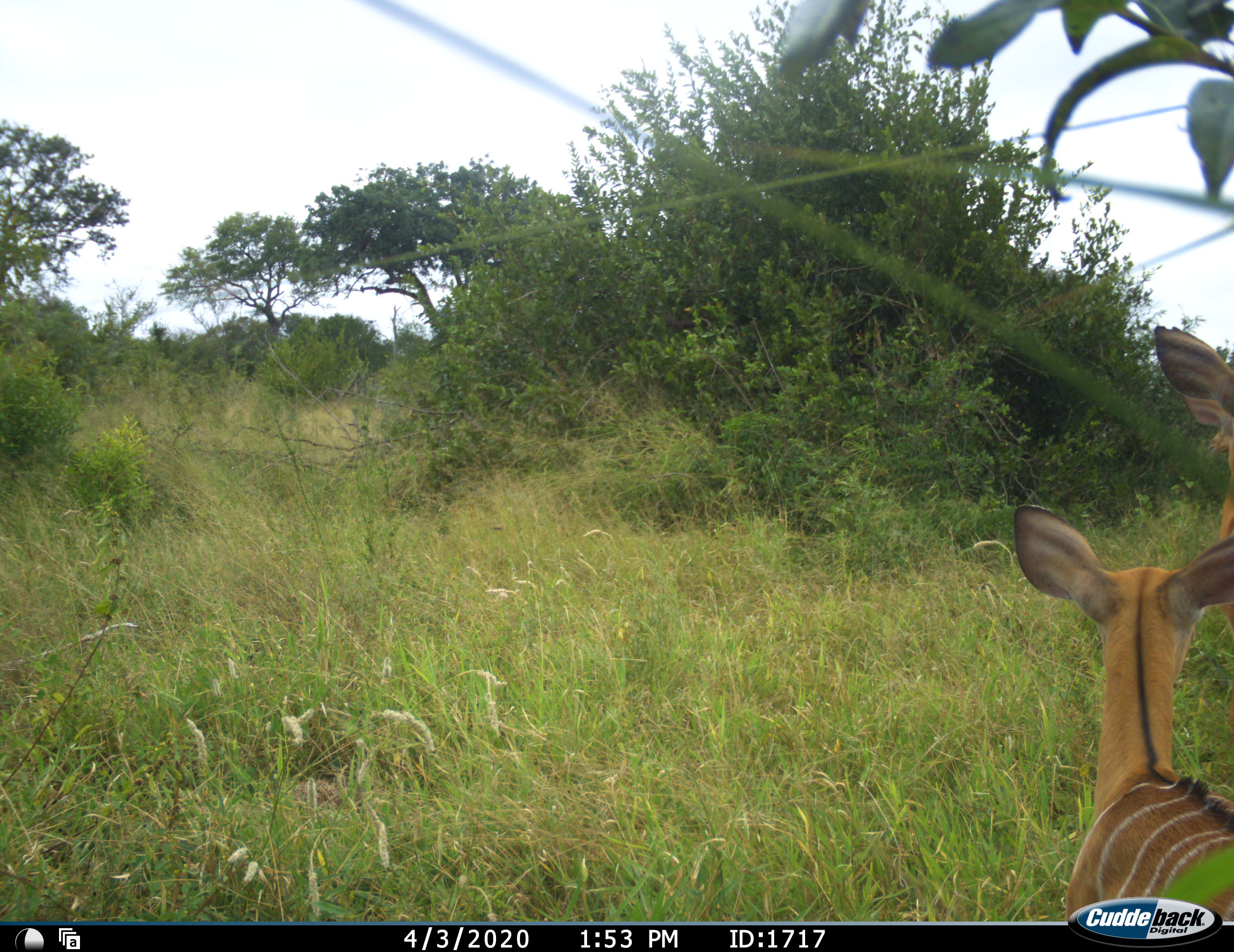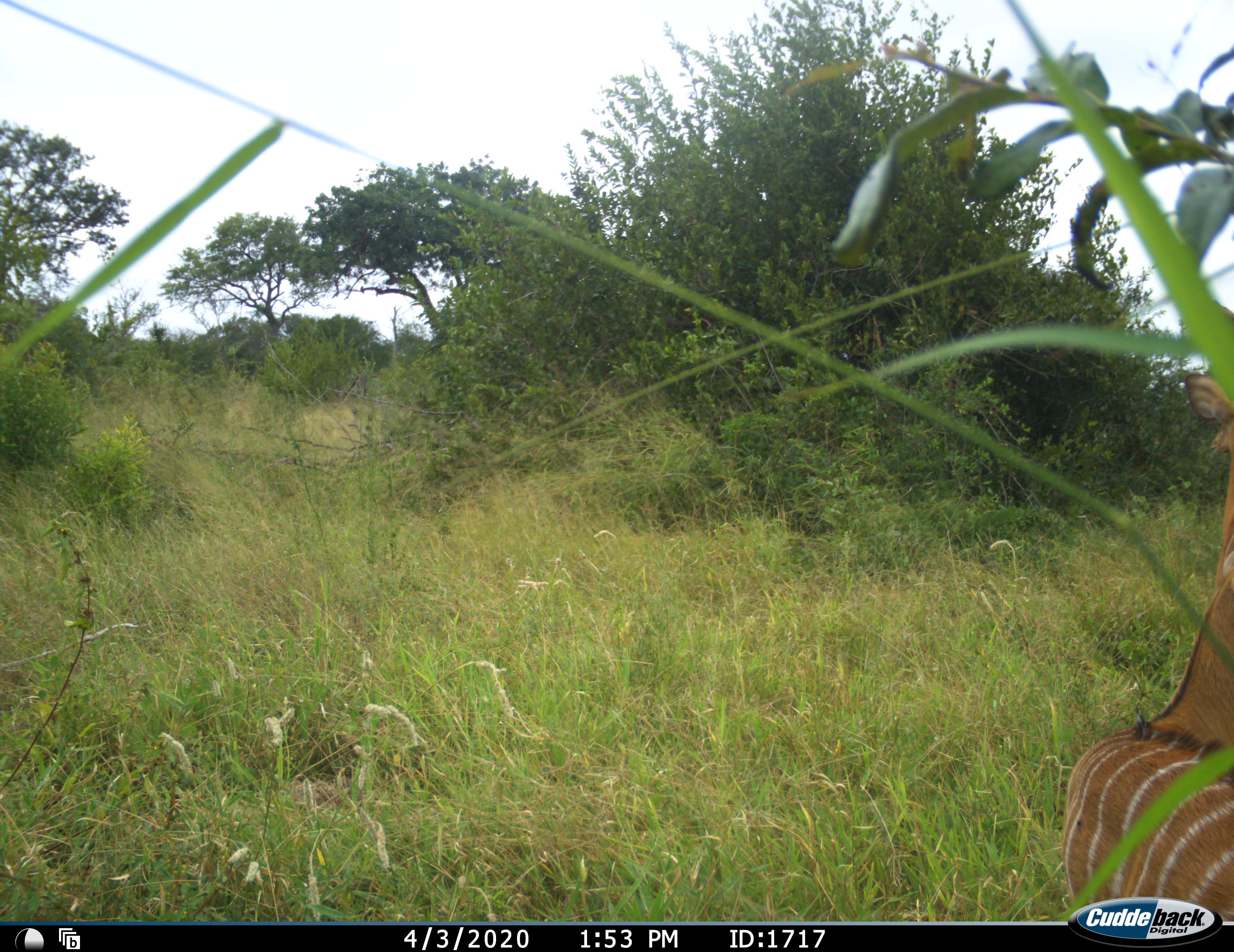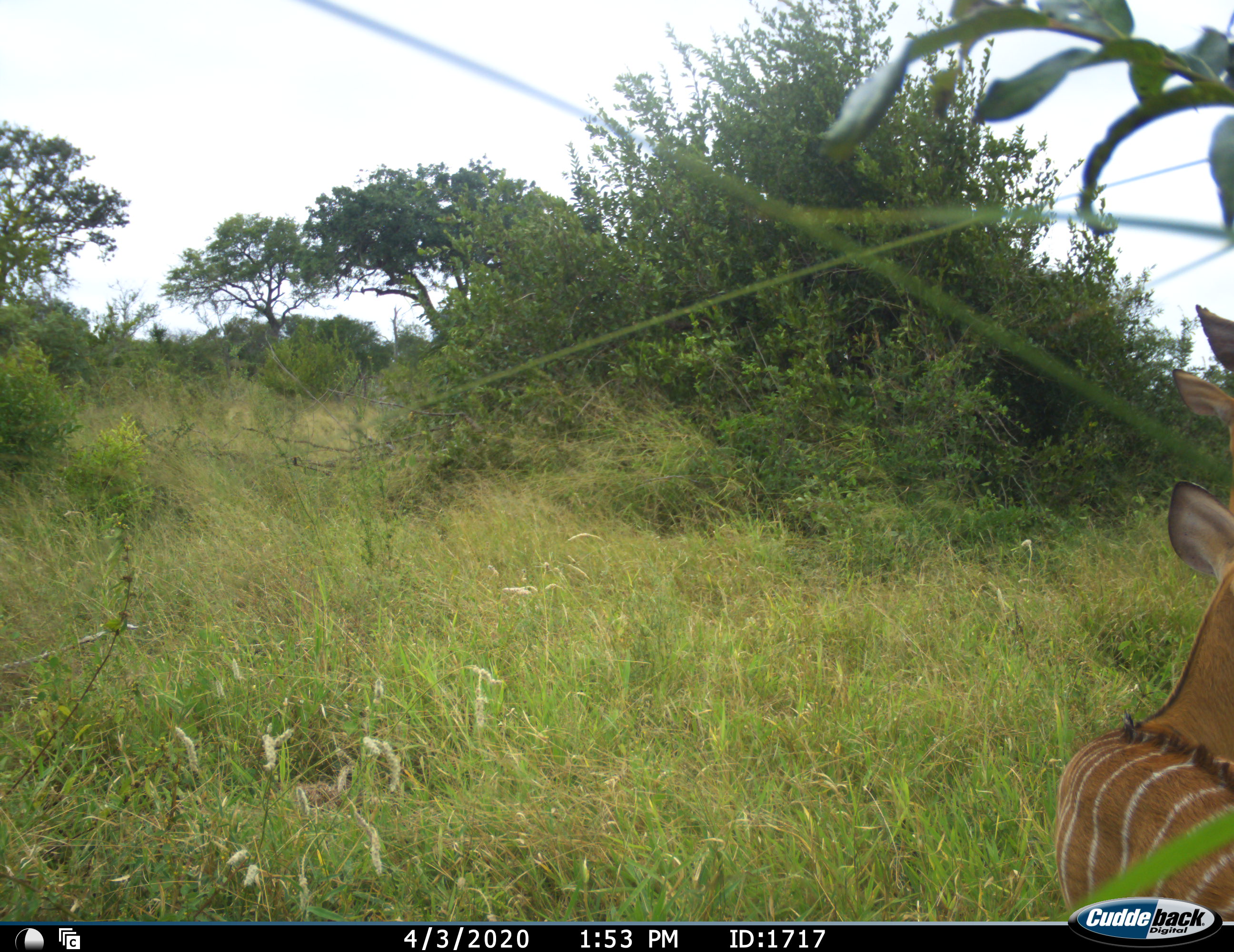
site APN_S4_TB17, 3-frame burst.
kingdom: Animalia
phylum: Chordata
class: Mammalia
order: Artiodactyla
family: Bovidae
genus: Tragelaphus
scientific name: Tragelaphus angasii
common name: nyala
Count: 2.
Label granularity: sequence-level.